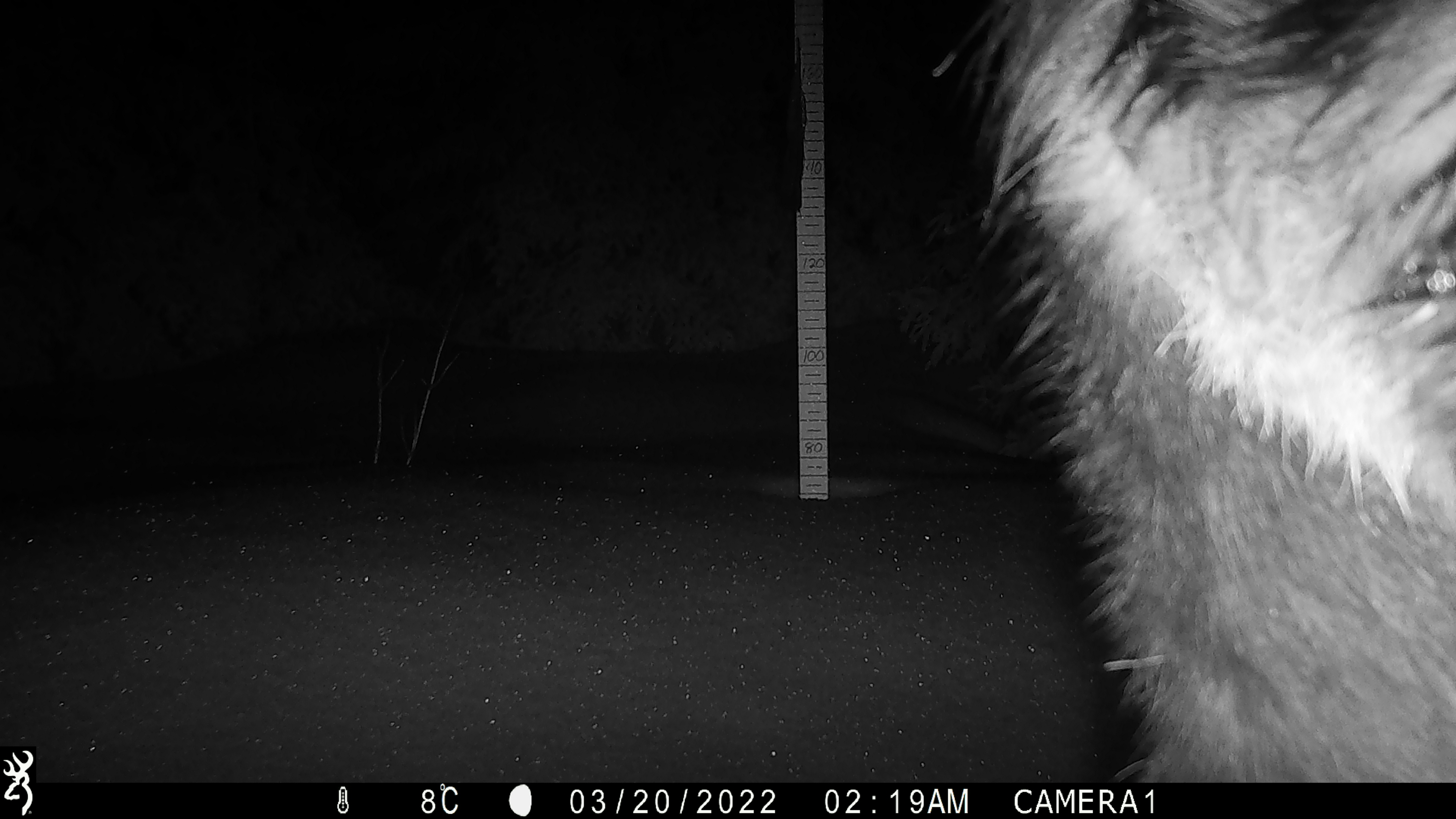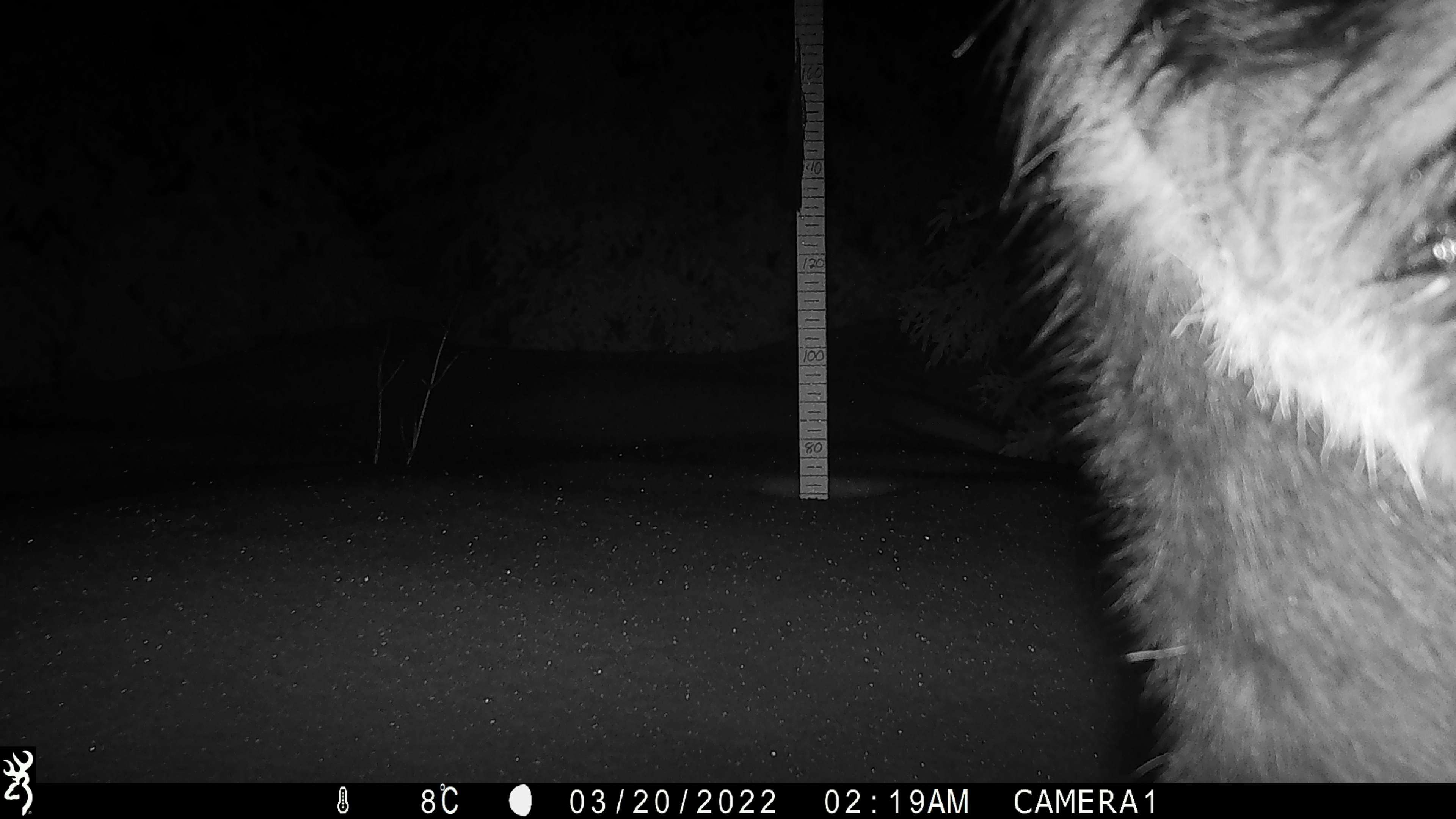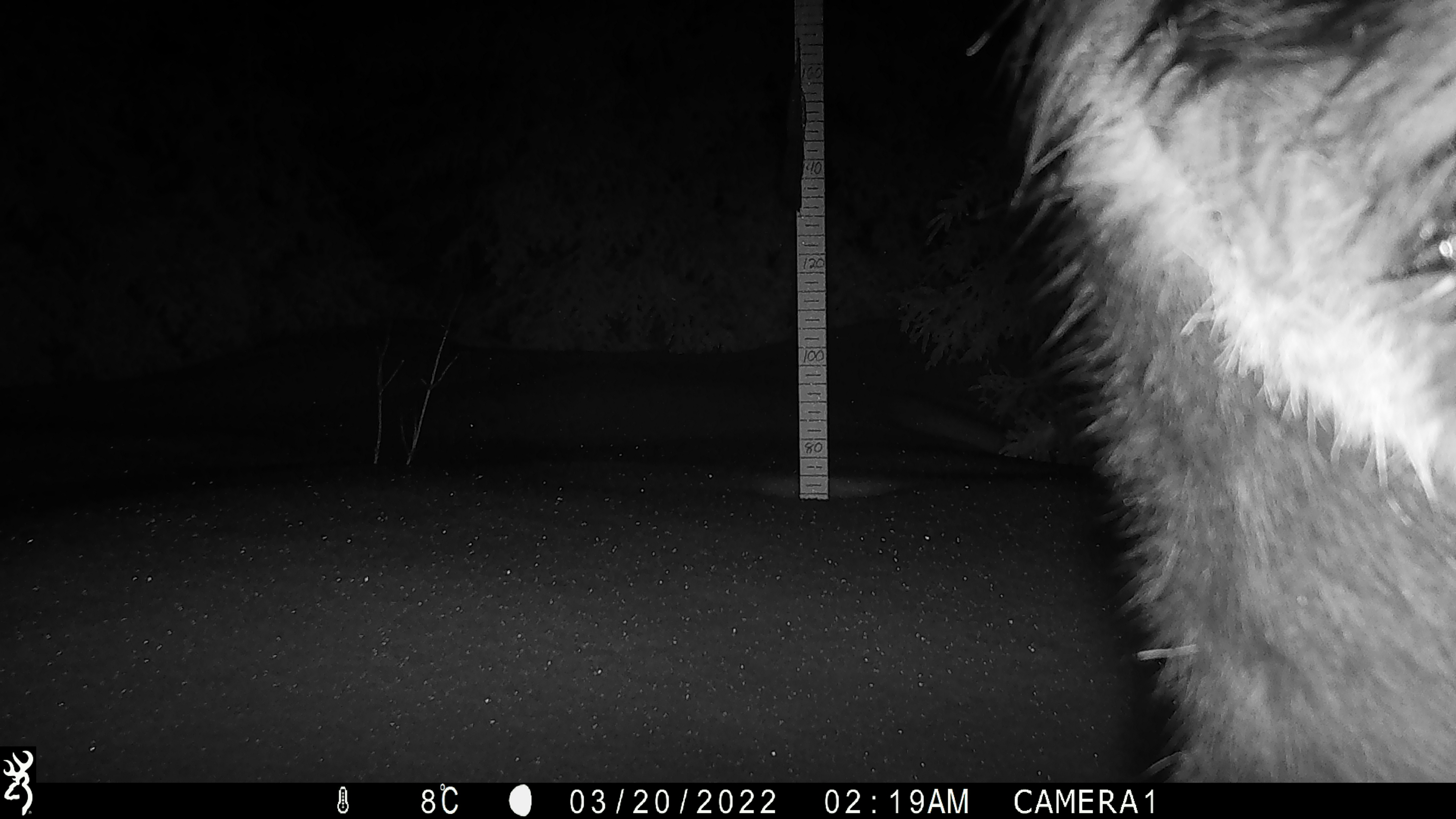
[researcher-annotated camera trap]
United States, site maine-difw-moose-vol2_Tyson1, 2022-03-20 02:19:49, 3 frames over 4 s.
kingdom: Animalia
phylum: Chordata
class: Mammalia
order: Artiodactyla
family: Cervidae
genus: Alces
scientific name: Alces alces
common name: moose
Moose (Alces alces).